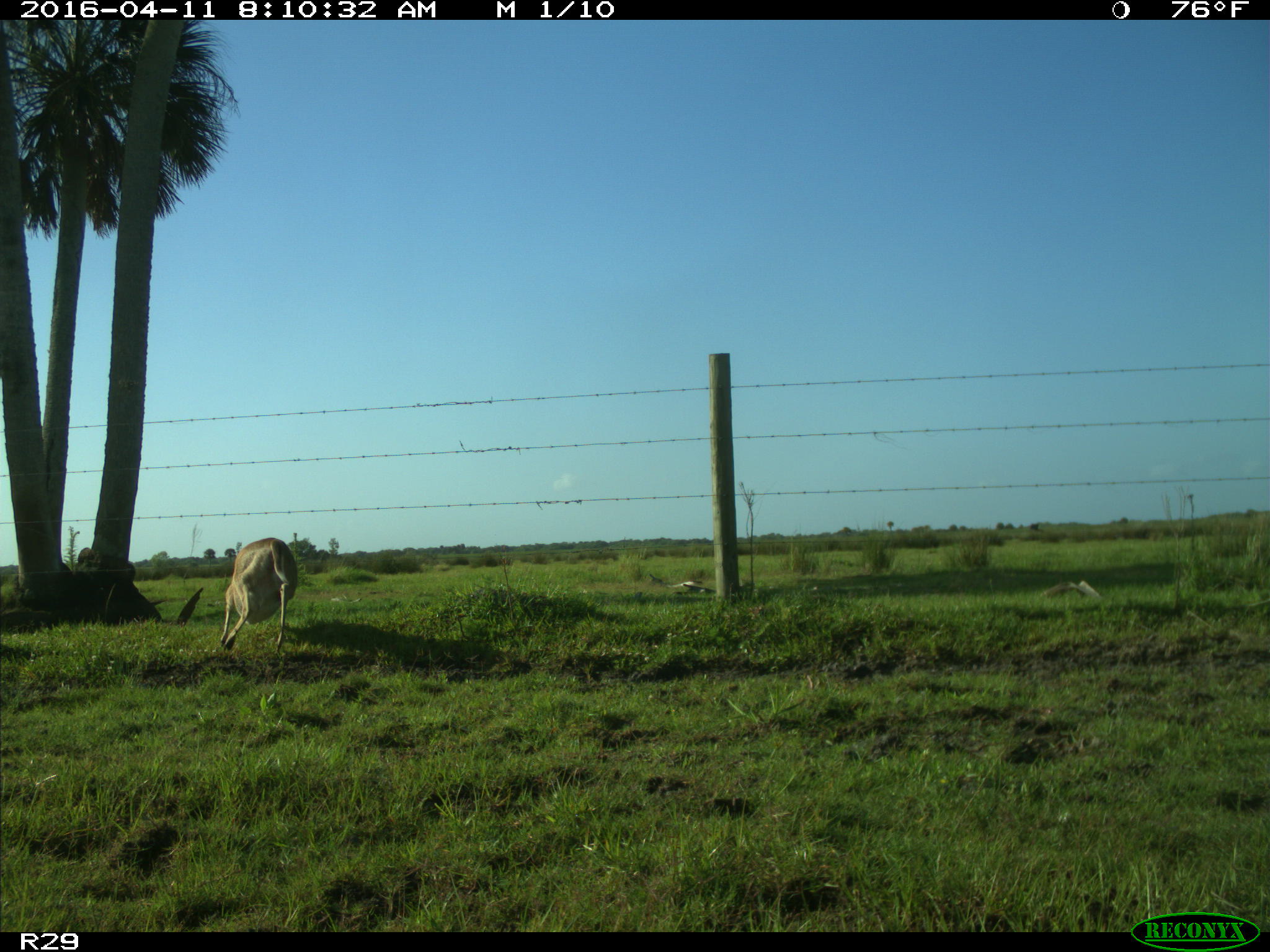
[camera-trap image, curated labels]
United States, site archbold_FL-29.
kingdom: Animalia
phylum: Chordata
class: Mammalia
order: Artiodactyla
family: Cervidae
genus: Odocoileus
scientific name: Odocoileus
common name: deer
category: unidentified deer